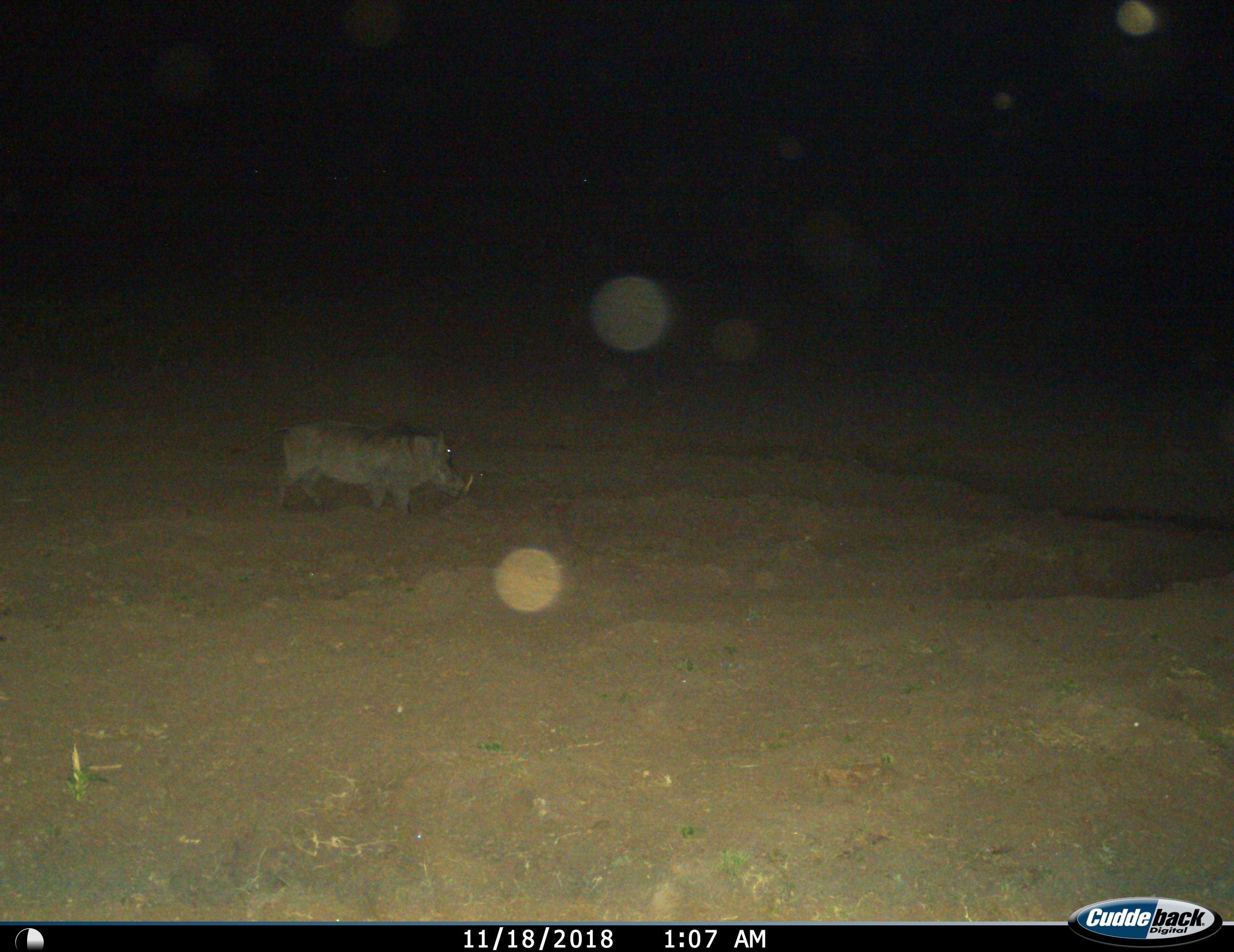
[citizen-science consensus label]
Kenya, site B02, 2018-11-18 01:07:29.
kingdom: Animalia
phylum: Chordata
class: Mammalia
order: Artiodactyla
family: Suidae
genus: Phacochoerus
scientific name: Phacochoerus africanus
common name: warthog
Warthog (Phacochoerus africanus), count 1. Behavior (volunteer vote fractions): standing 44%, resting 0%, moving 67%, interacting 0%. Young present (vote fraction): 0%. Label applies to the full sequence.